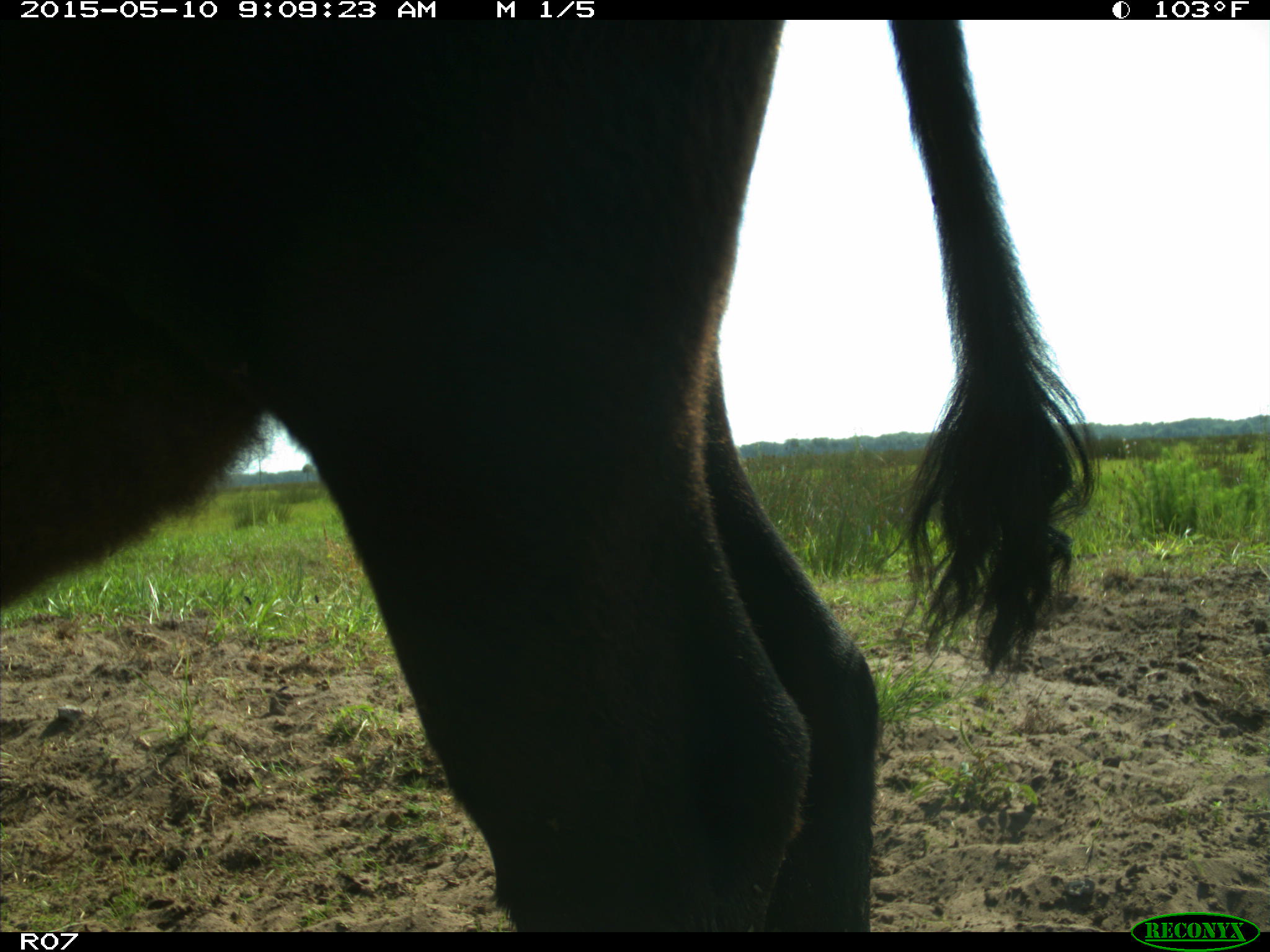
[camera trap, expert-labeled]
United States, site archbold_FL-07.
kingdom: Animalia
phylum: Chordata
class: Mammalia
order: Artiodactyla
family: Bovidae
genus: Bos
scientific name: Bos taurus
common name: domestic cow